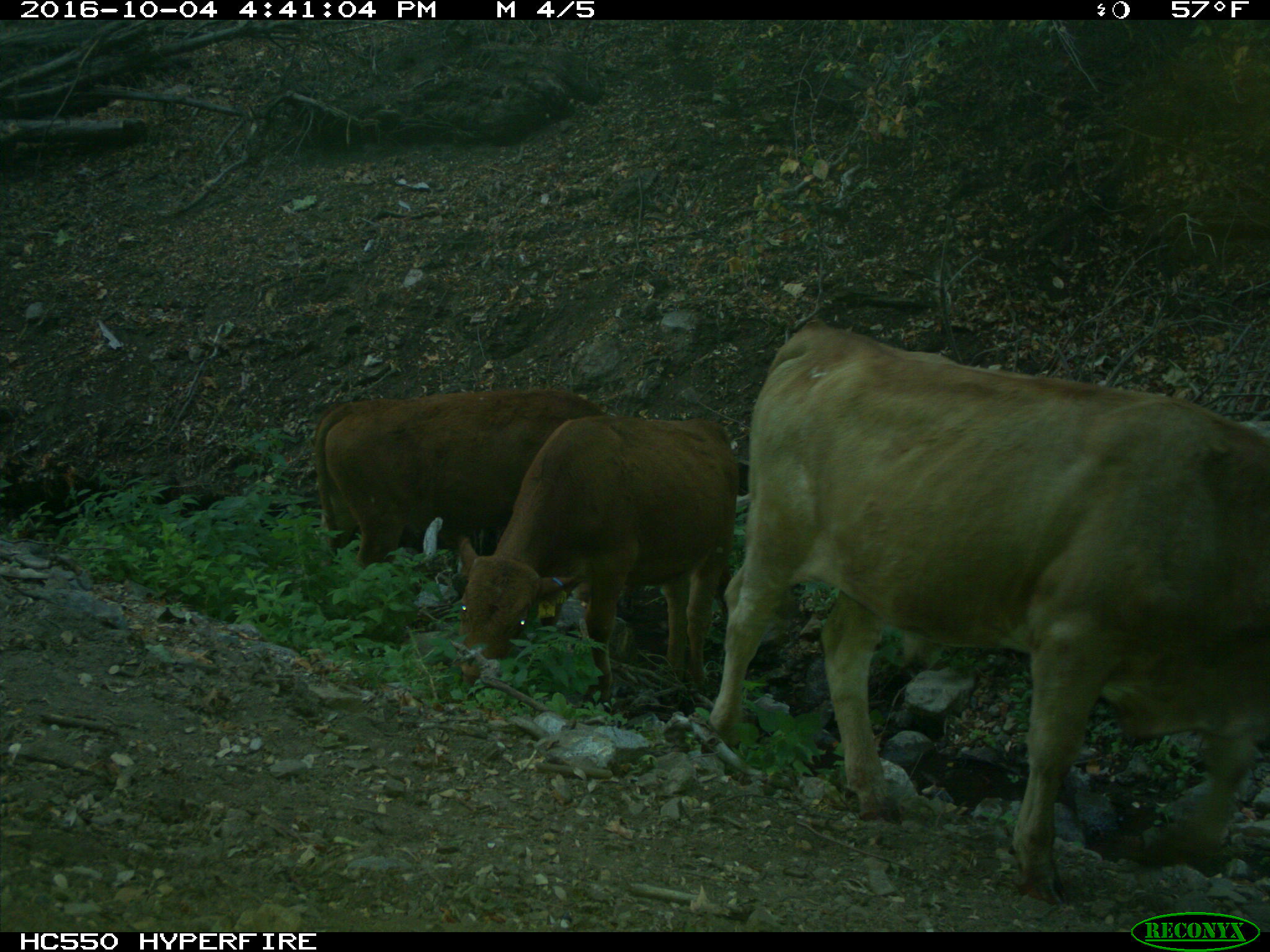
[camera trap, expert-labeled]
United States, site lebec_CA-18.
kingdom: Animalia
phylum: Chordata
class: Mammalia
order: Artiodactyla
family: Bovidae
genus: Bos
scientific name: Bos taurus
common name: domestic cow